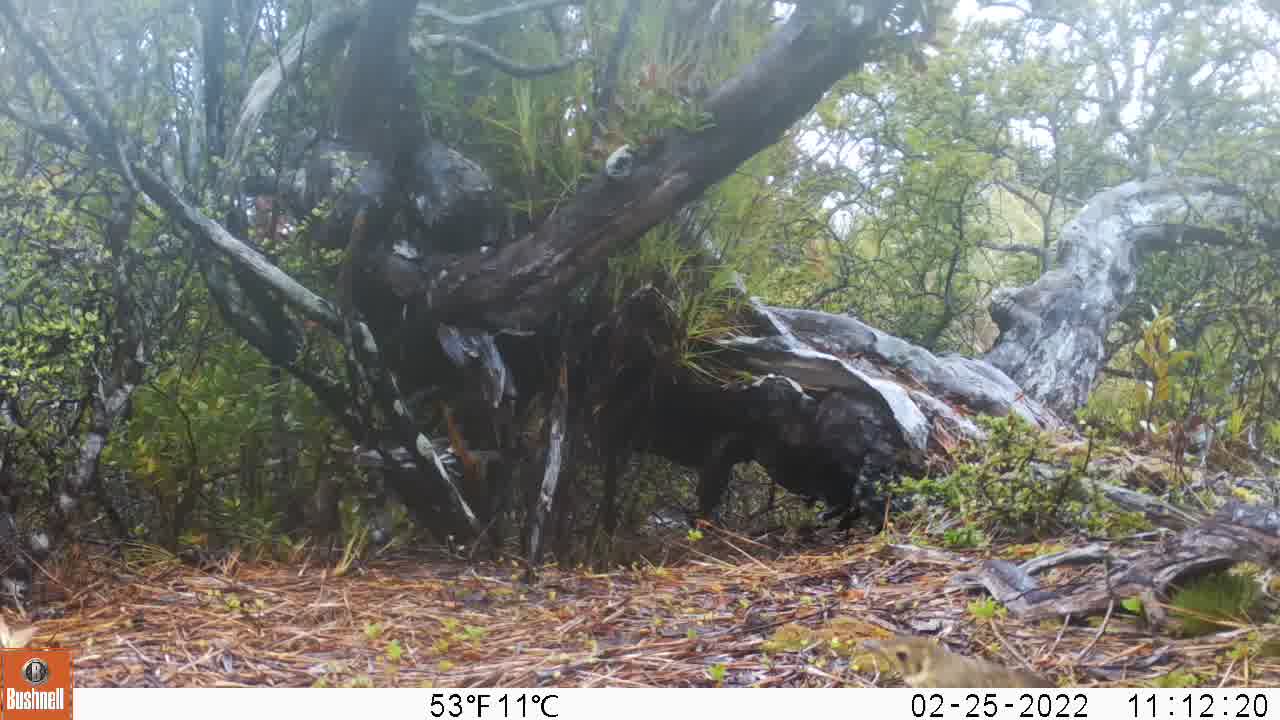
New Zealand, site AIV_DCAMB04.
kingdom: Animalia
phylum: Chordata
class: Aves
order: Passeriformes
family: Turdidae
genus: Turdus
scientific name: Turdus philomelos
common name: song thrush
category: thrush